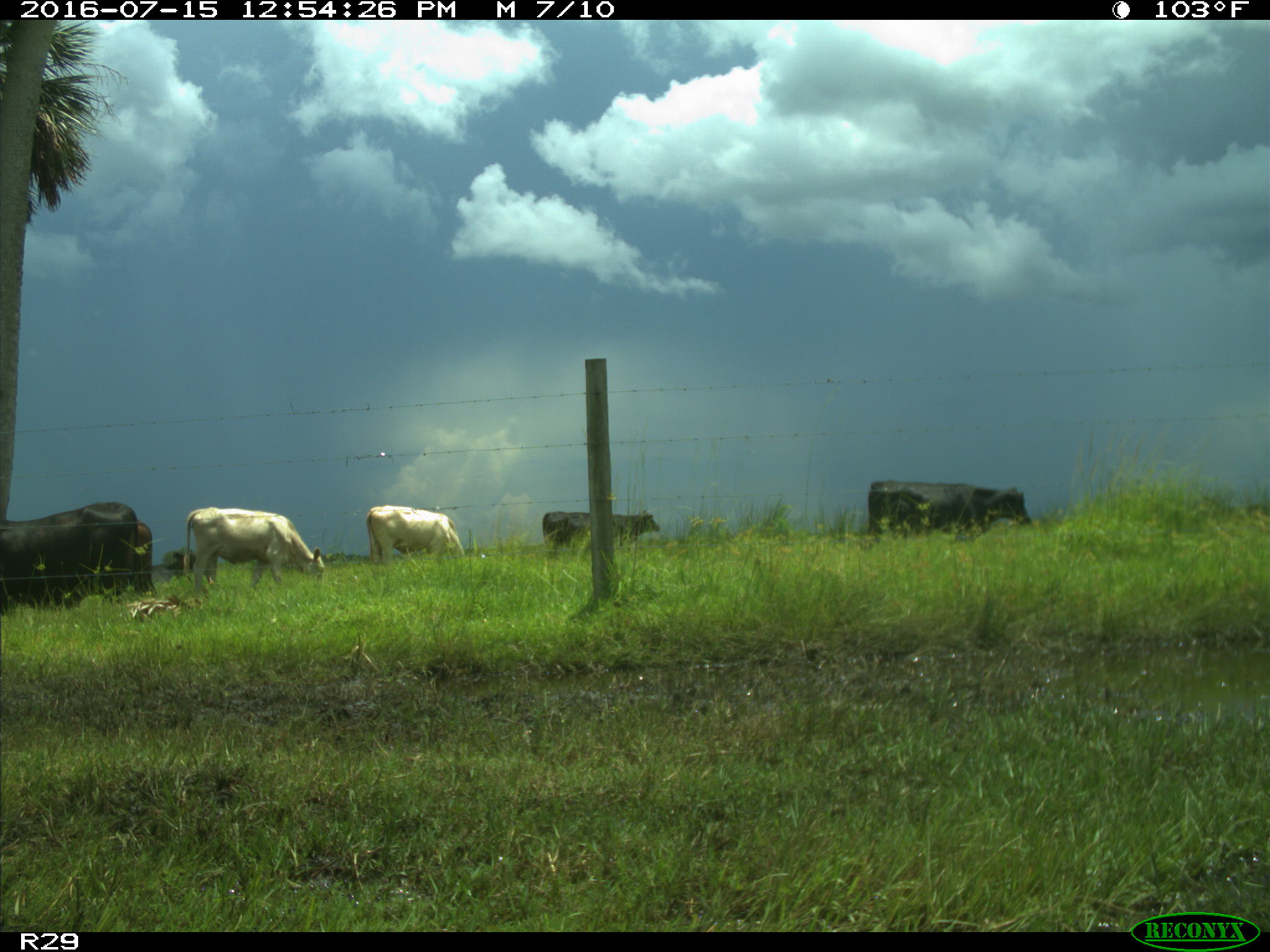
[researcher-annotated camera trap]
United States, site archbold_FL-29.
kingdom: Animalia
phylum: Chordata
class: Mammalia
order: Artiodactyla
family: Bovidae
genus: Bos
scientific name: Bos taurus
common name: domestic cow